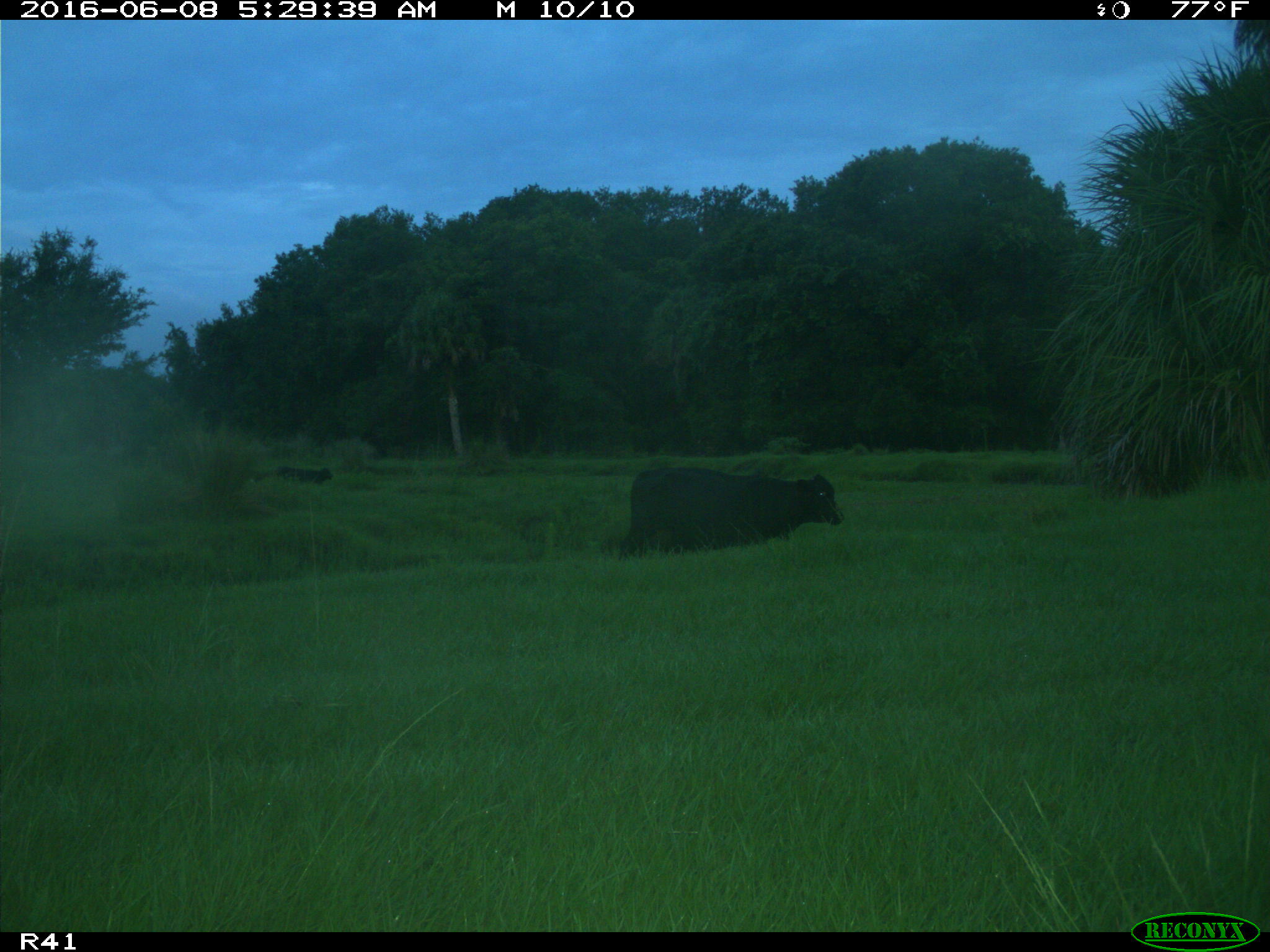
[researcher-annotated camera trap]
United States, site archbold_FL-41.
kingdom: Animalia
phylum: Chordata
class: Mammalia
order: Artiodactyla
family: Bovidae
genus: Bos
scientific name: Bos taurus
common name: domestic cow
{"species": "Bos taurus (domestic cow)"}